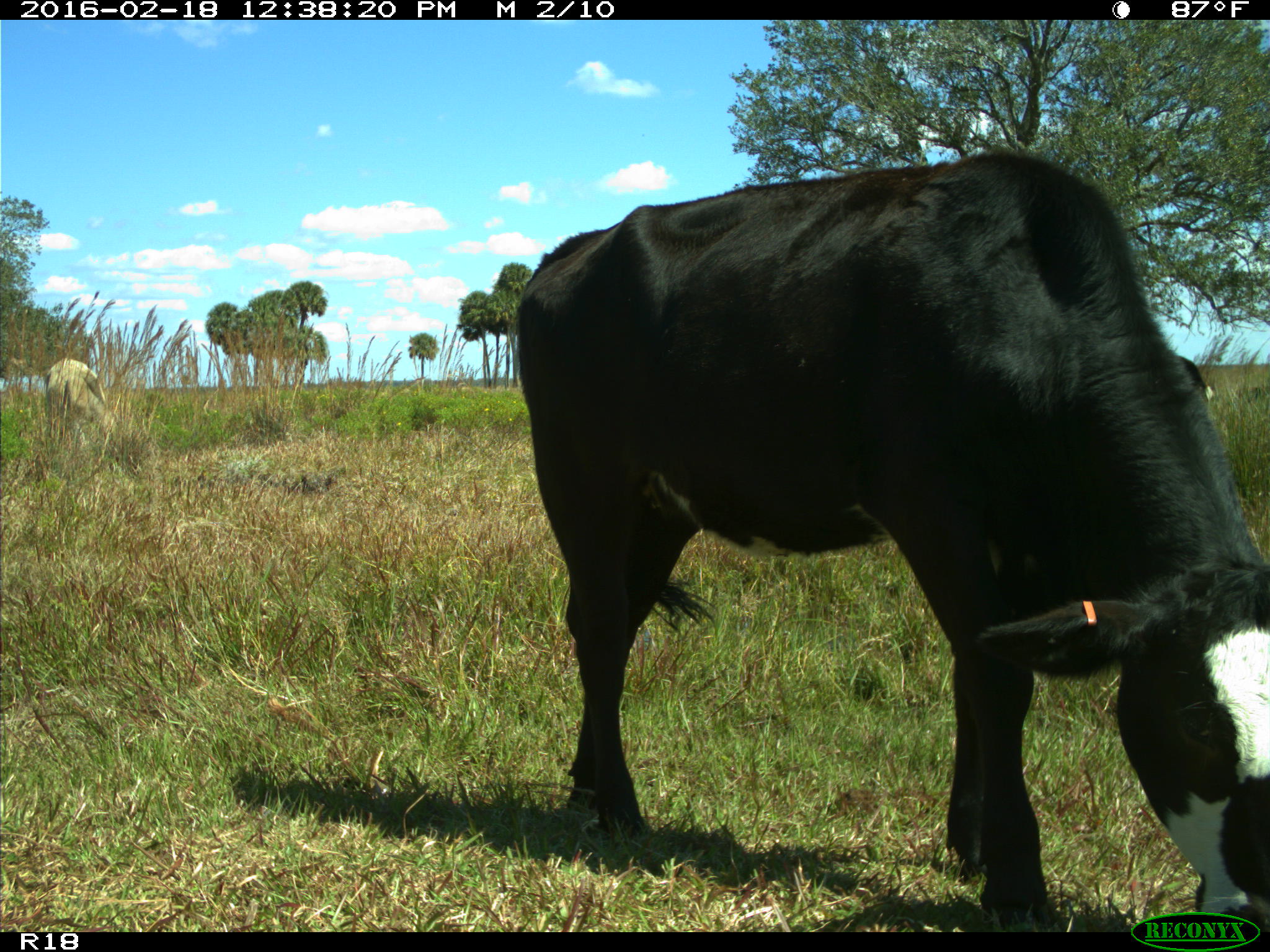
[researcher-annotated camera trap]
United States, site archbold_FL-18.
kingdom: Animalia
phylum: Chordata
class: Mammalia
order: Artiodactyla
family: Bovidae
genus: Bos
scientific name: Bos taurus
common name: domestic cow